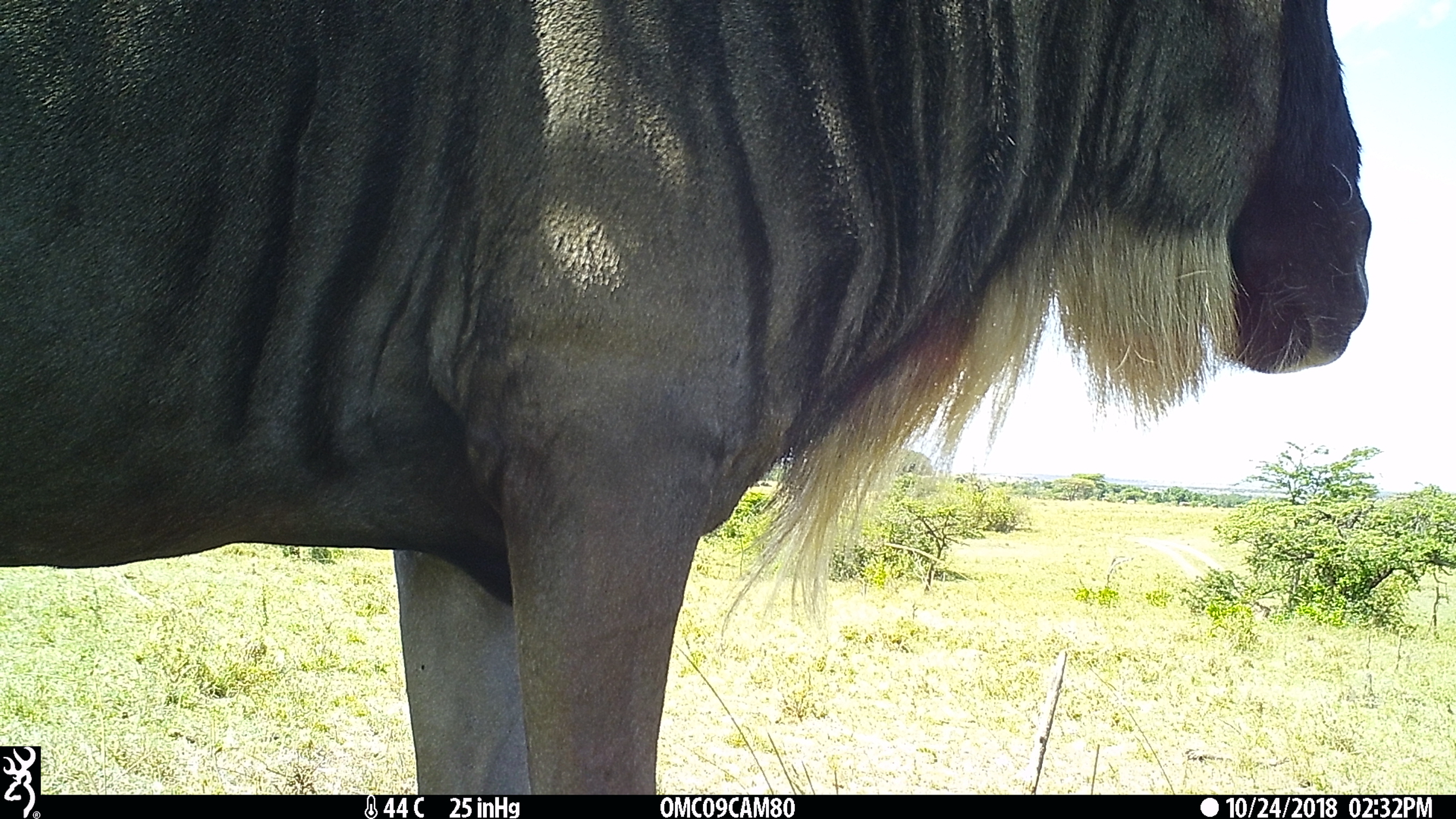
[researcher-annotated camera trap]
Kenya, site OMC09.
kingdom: Animalia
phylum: Chordata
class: Mammalia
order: Artiodactyla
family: Bovidae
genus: Connochaetes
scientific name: Connochaetes taurinus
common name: blue wildebeest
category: wildebeest